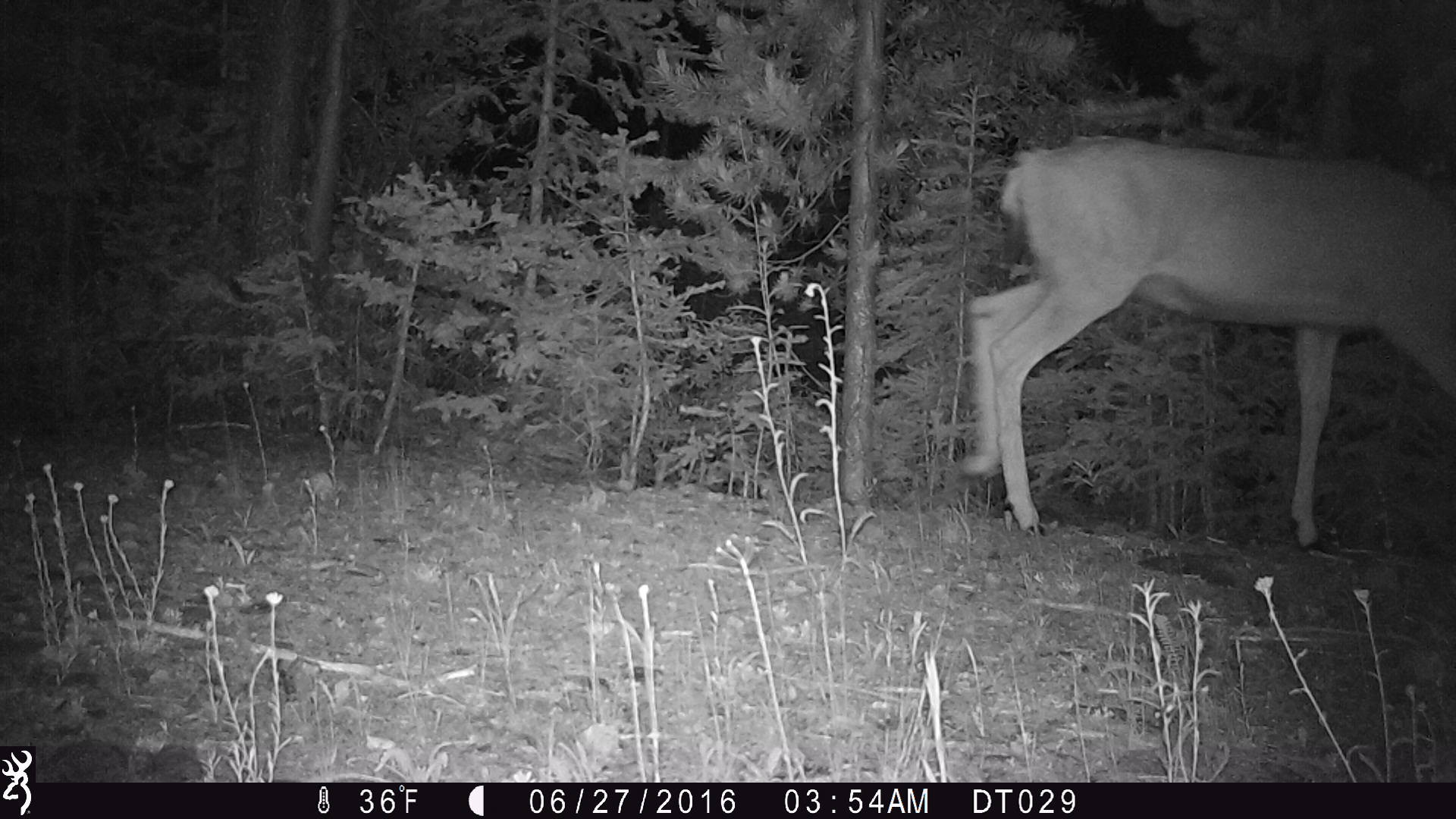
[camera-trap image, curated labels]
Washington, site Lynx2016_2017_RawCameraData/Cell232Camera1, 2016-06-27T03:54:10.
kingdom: Animalia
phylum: Chordata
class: Mammalia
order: Artiodactyla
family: Cervidae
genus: Odocoileus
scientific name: Odocoileus hemionus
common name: mule deer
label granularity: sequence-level